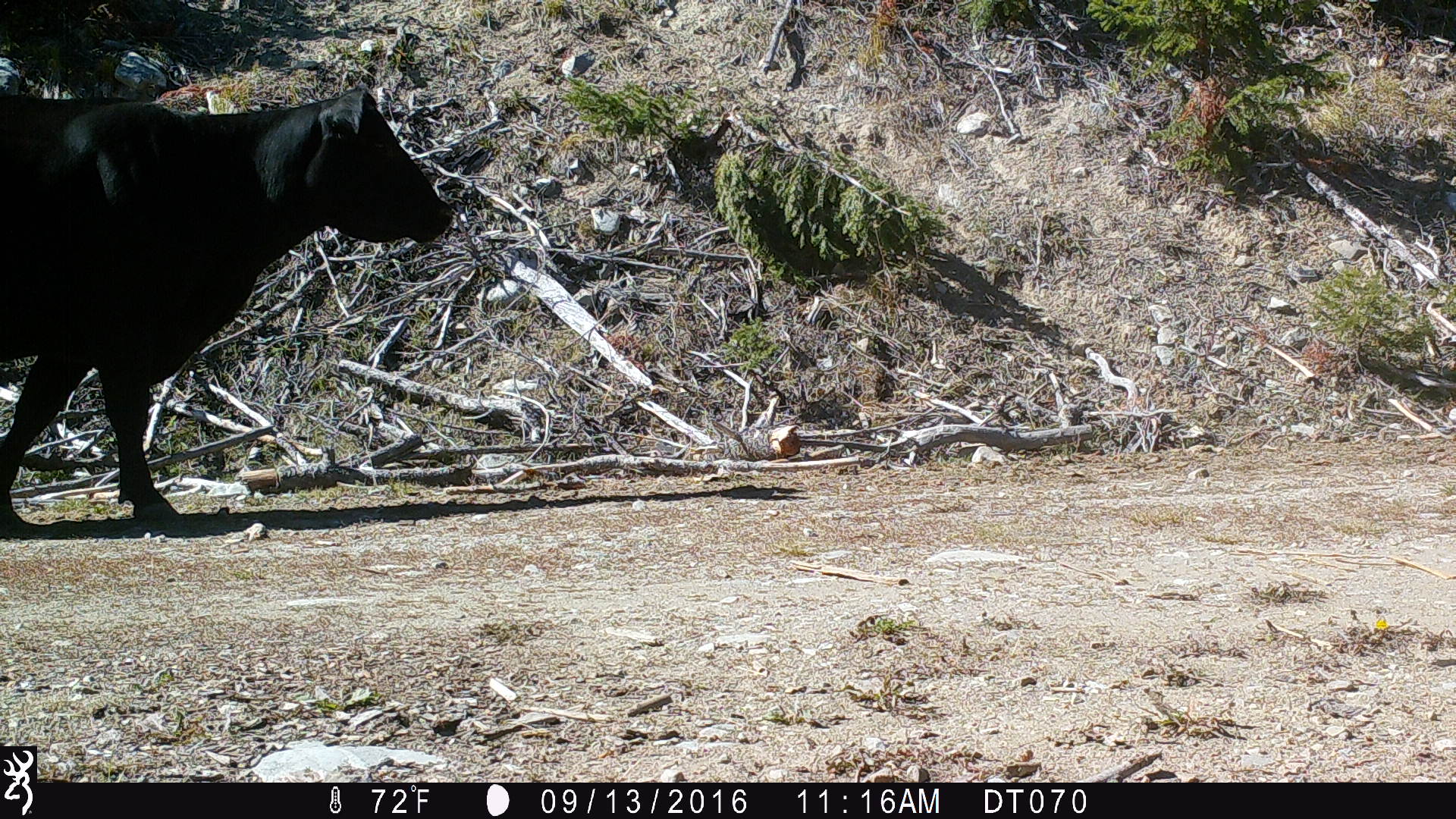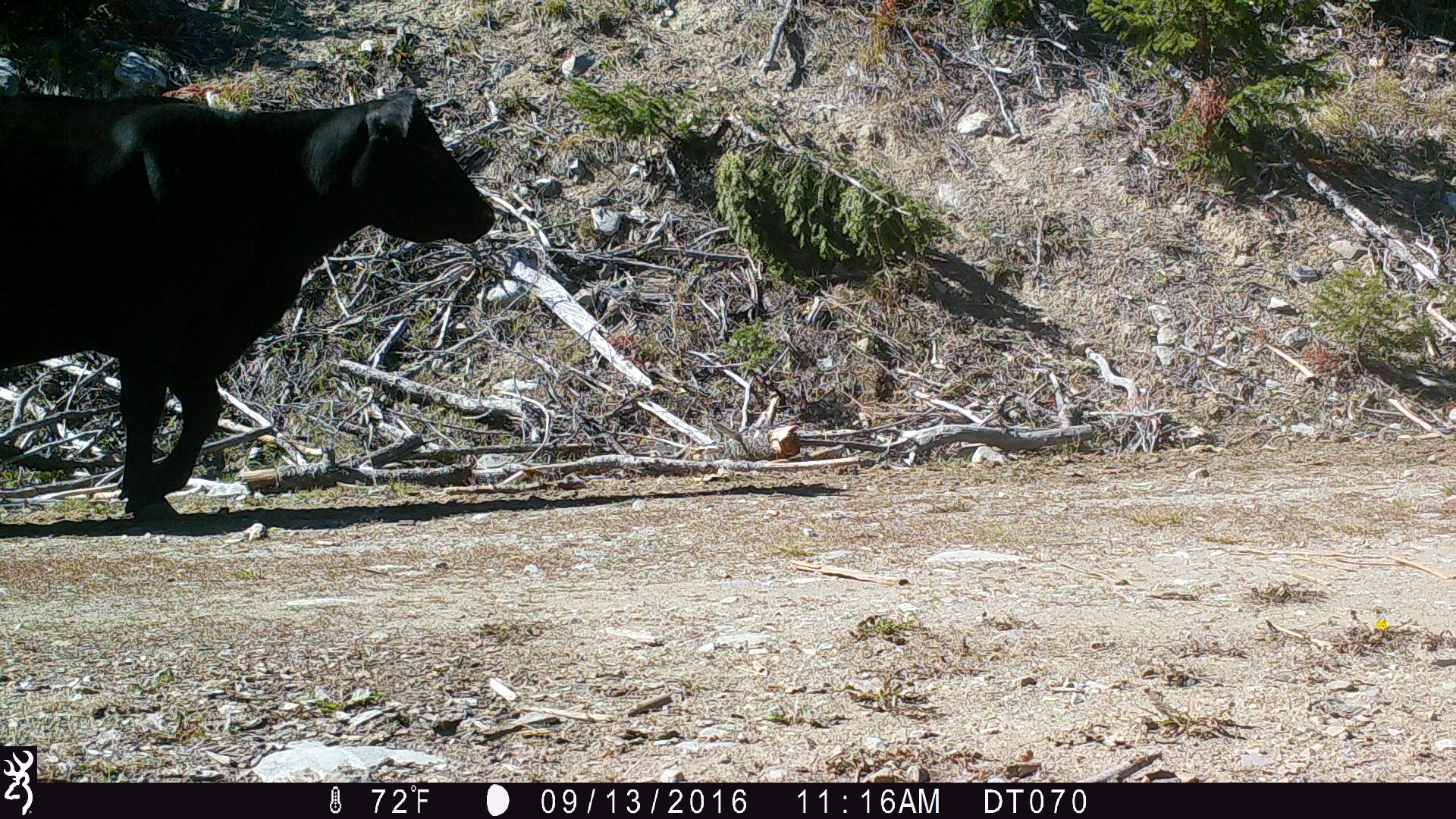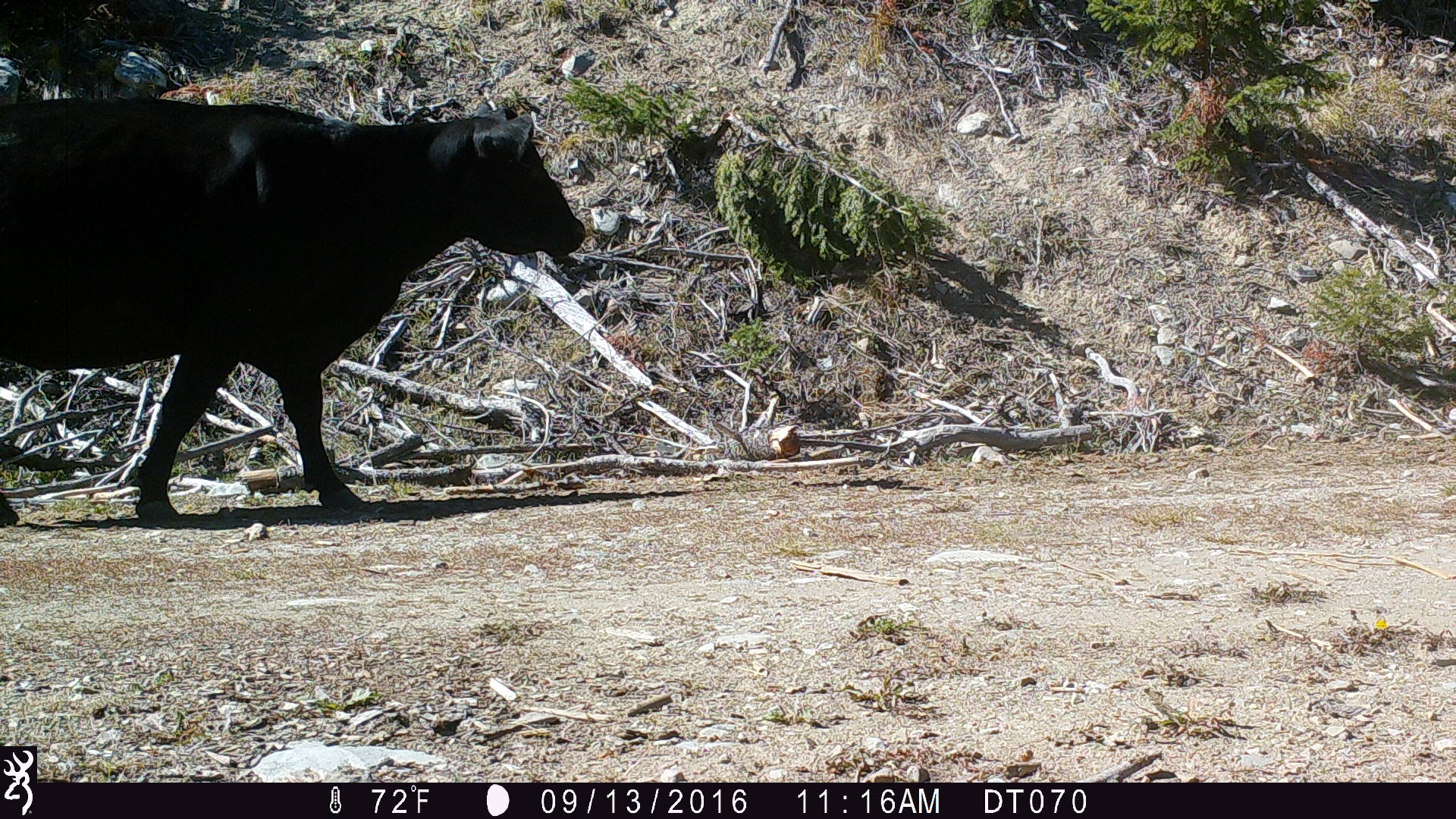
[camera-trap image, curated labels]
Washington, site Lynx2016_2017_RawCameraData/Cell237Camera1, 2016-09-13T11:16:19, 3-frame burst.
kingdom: Animalia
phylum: Chordata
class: Mammalia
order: Artiodactyla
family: Bovidae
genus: Bos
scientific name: Bos taurus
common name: domestic cattle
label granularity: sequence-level